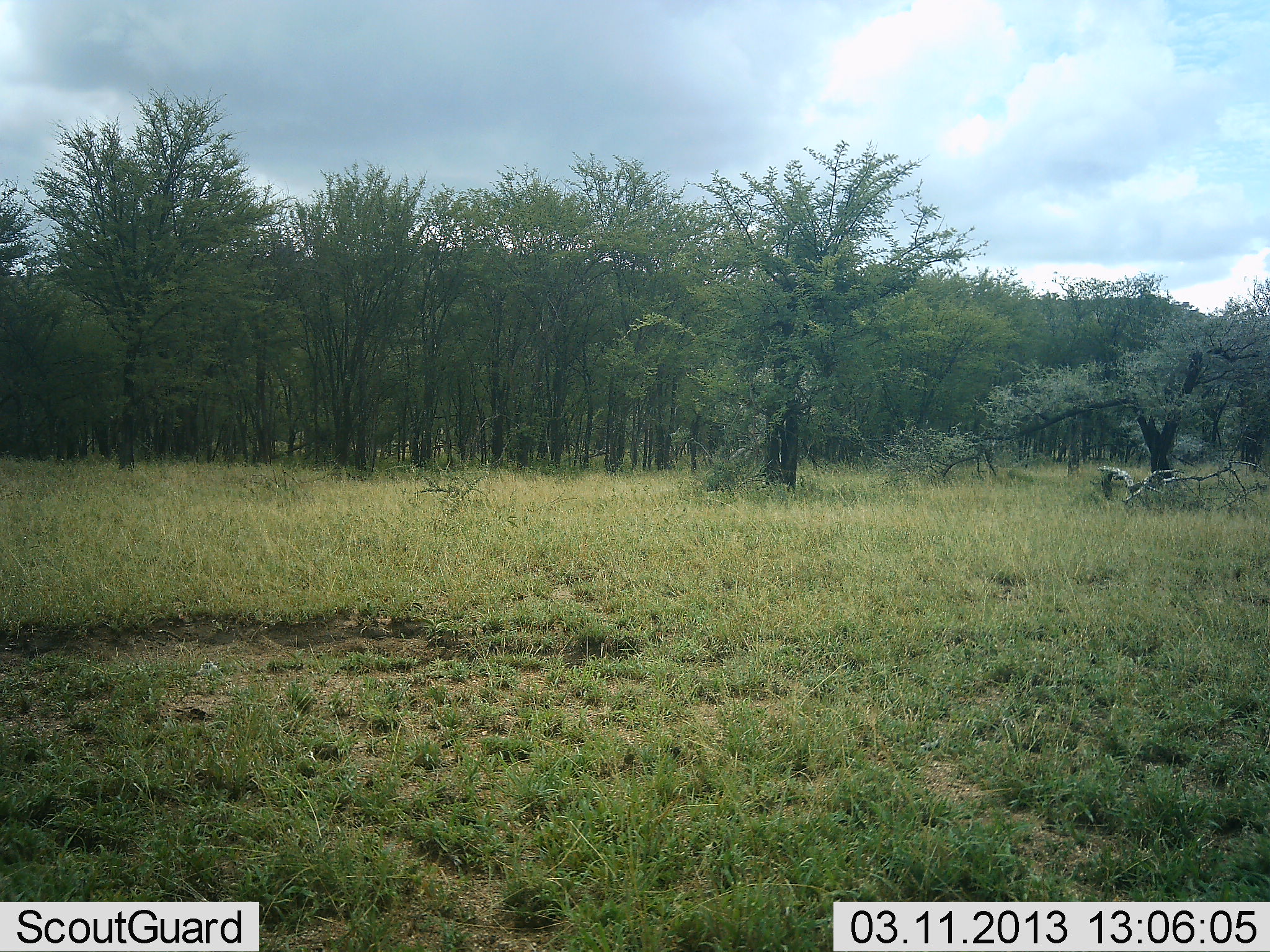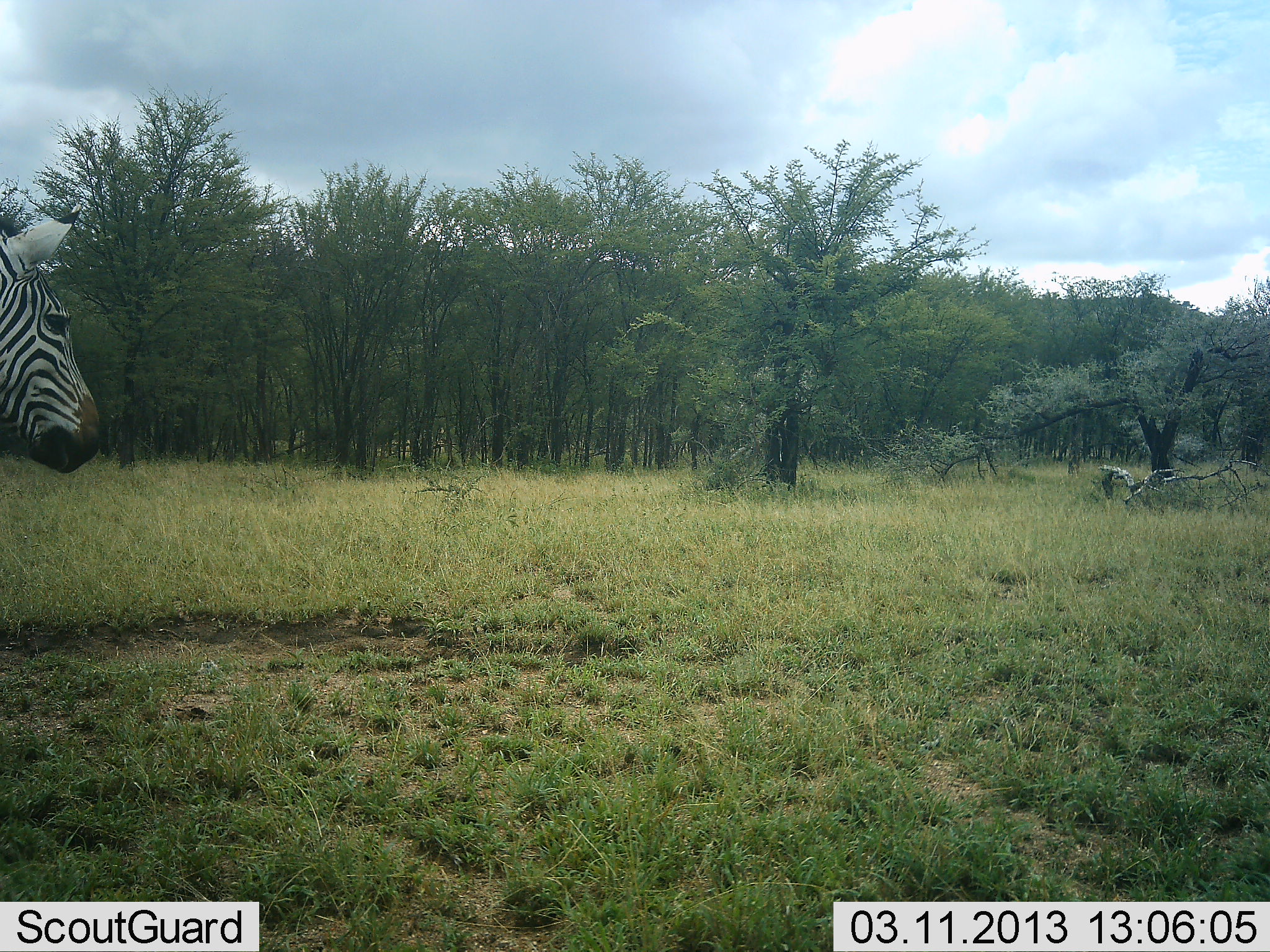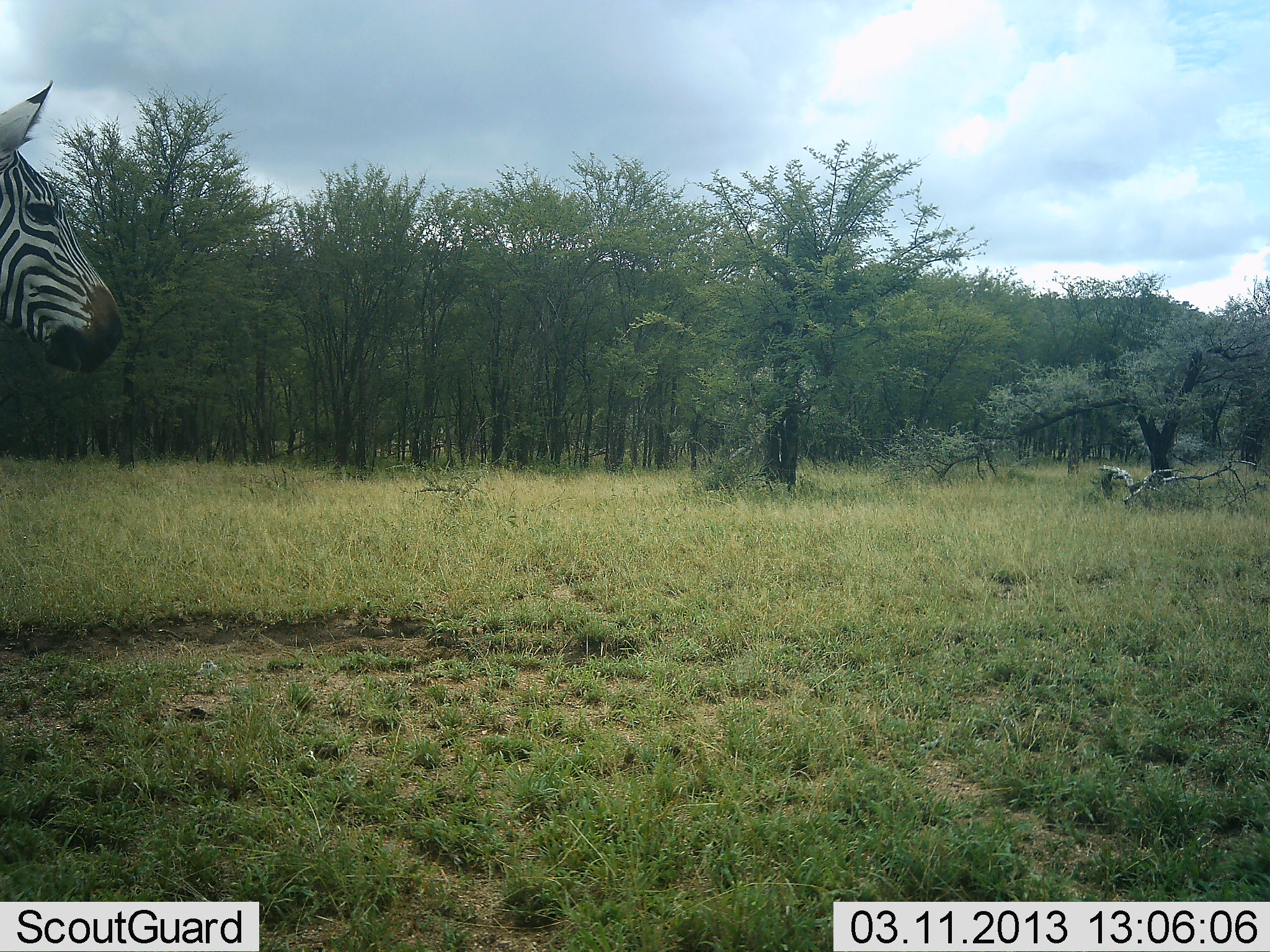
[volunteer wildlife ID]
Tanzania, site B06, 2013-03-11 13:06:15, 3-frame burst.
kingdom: Animalia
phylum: Chordata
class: Mammalia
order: Perissodactyla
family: Equidae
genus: Equus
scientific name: Equus quagga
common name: plains zebra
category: zebra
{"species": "zebra (plains zebra) (Equus quagga)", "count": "1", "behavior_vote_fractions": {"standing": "47%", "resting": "6%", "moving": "53%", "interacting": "0%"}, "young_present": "0%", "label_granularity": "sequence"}